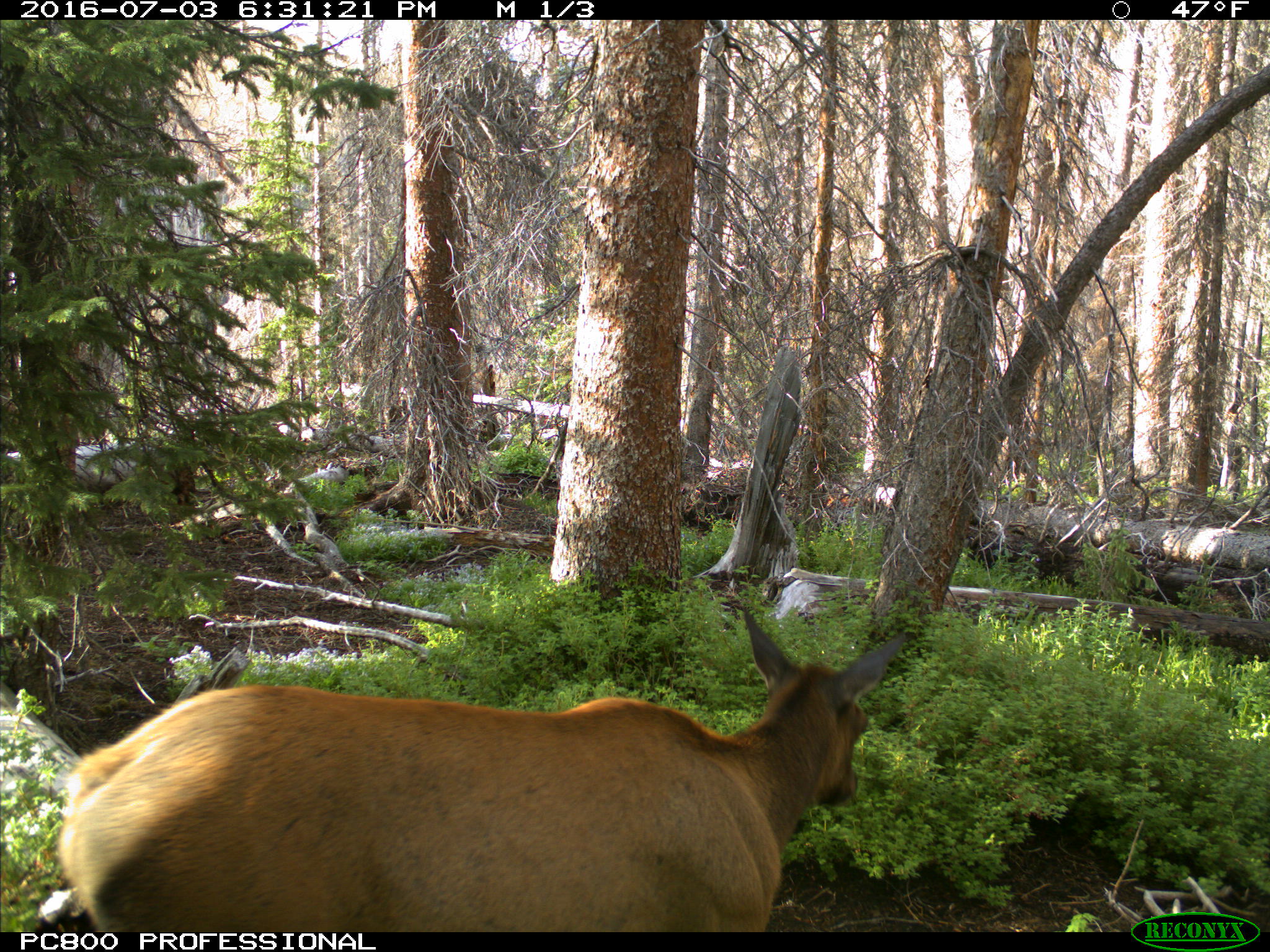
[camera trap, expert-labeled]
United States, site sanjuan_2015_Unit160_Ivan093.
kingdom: Animalia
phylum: Chordata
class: Mammalia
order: Artiodactyla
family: Cervidae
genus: Cervus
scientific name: Cervus elaphus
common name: red deer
Cervus elaphus (red deer).